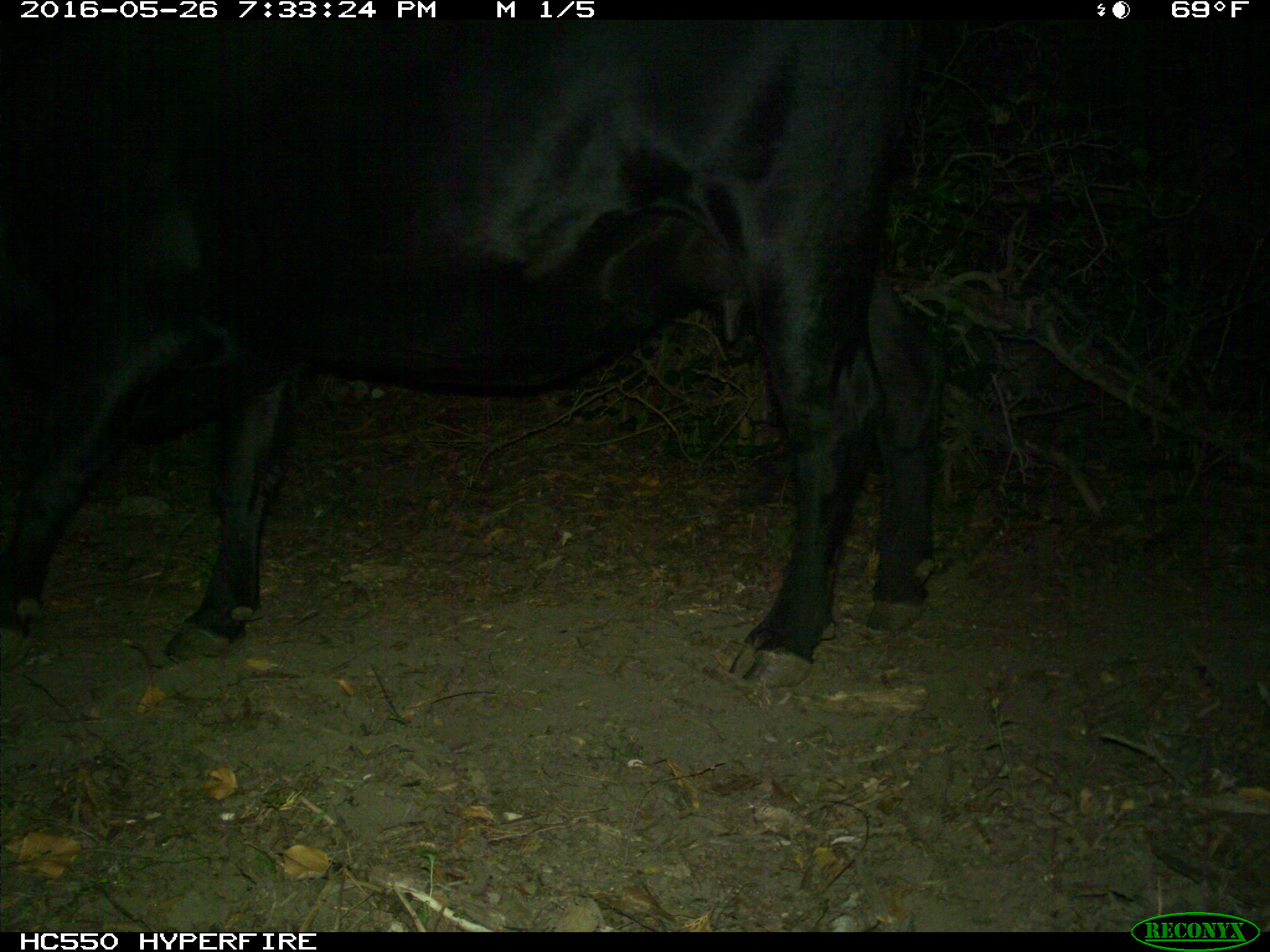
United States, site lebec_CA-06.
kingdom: Animalia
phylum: Chordata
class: Mammalia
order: Artiodactyla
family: Bovidae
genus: Bos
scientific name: Bos taurus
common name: domestic cow